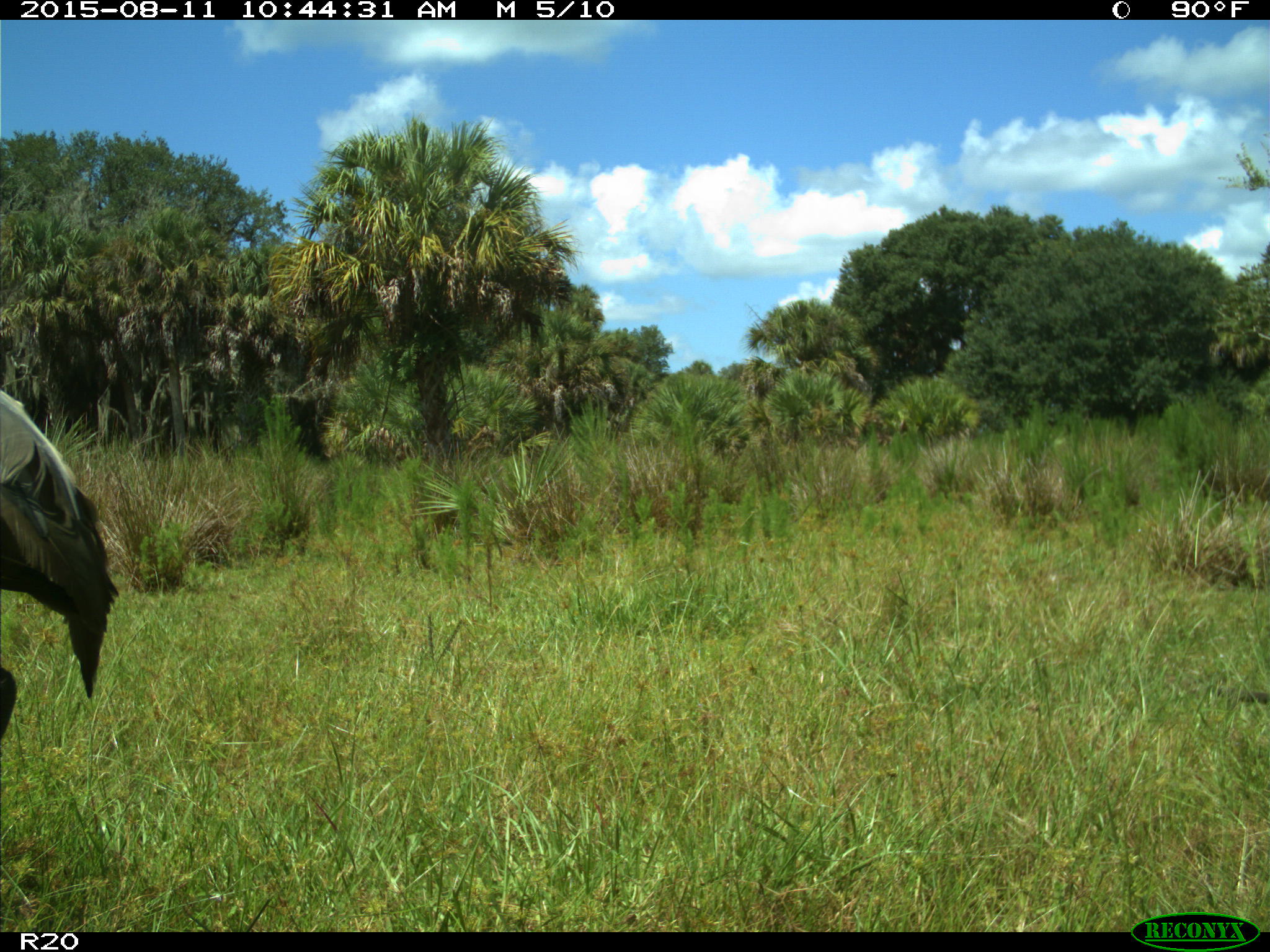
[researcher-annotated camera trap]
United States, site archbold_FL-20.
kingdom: Animalia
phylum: Chordata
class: Aves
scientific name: Aves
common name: birds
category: unidentified bird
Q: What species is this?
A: Unidentified bird (birds) (Aves).